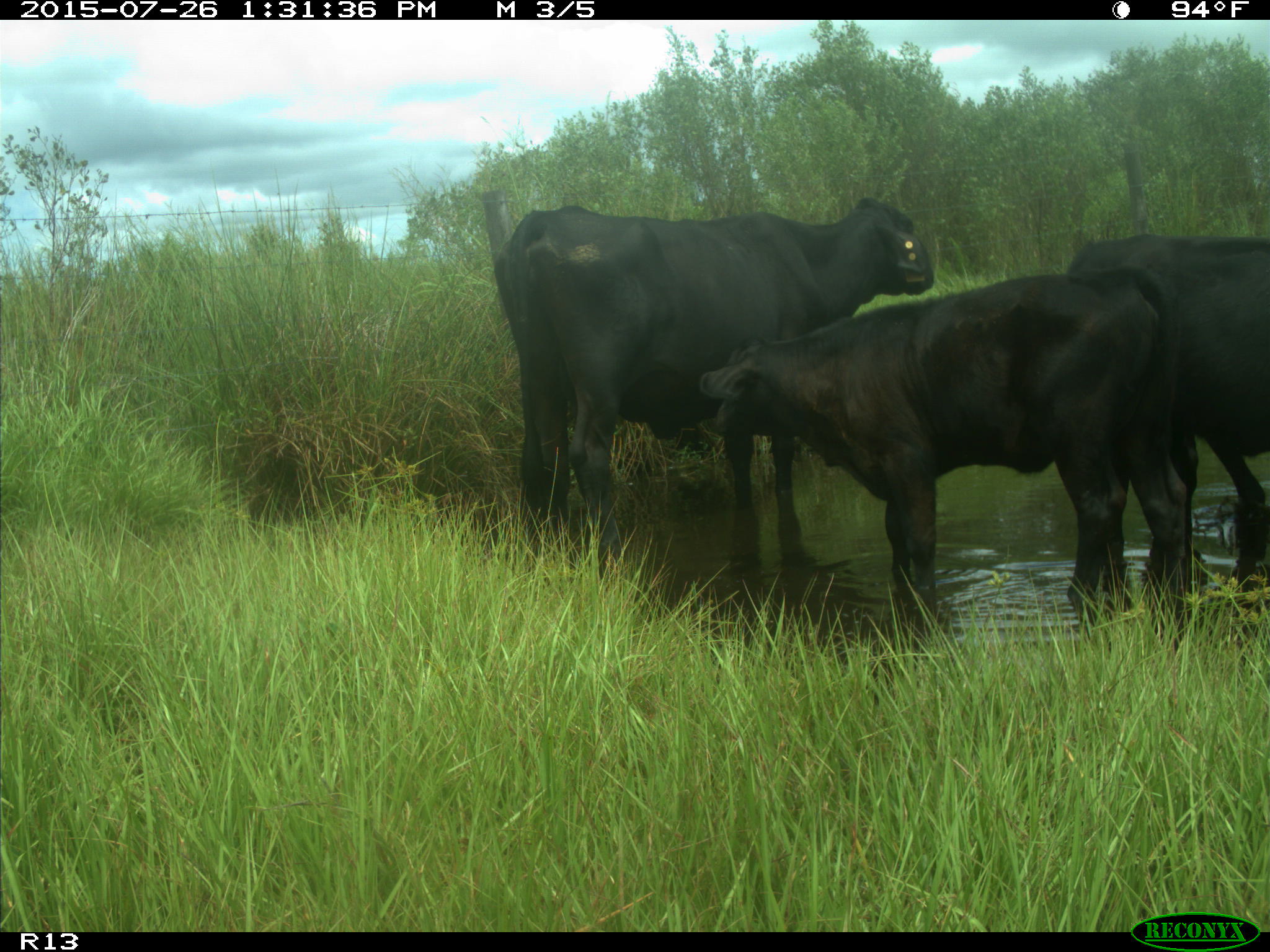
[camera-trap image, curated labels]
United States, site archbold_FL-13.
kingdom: Animalia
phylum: Chordata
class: Mammalia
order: Artiodactyla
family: Bovidae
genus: Bos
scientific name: Bos taurus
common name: domestic cow